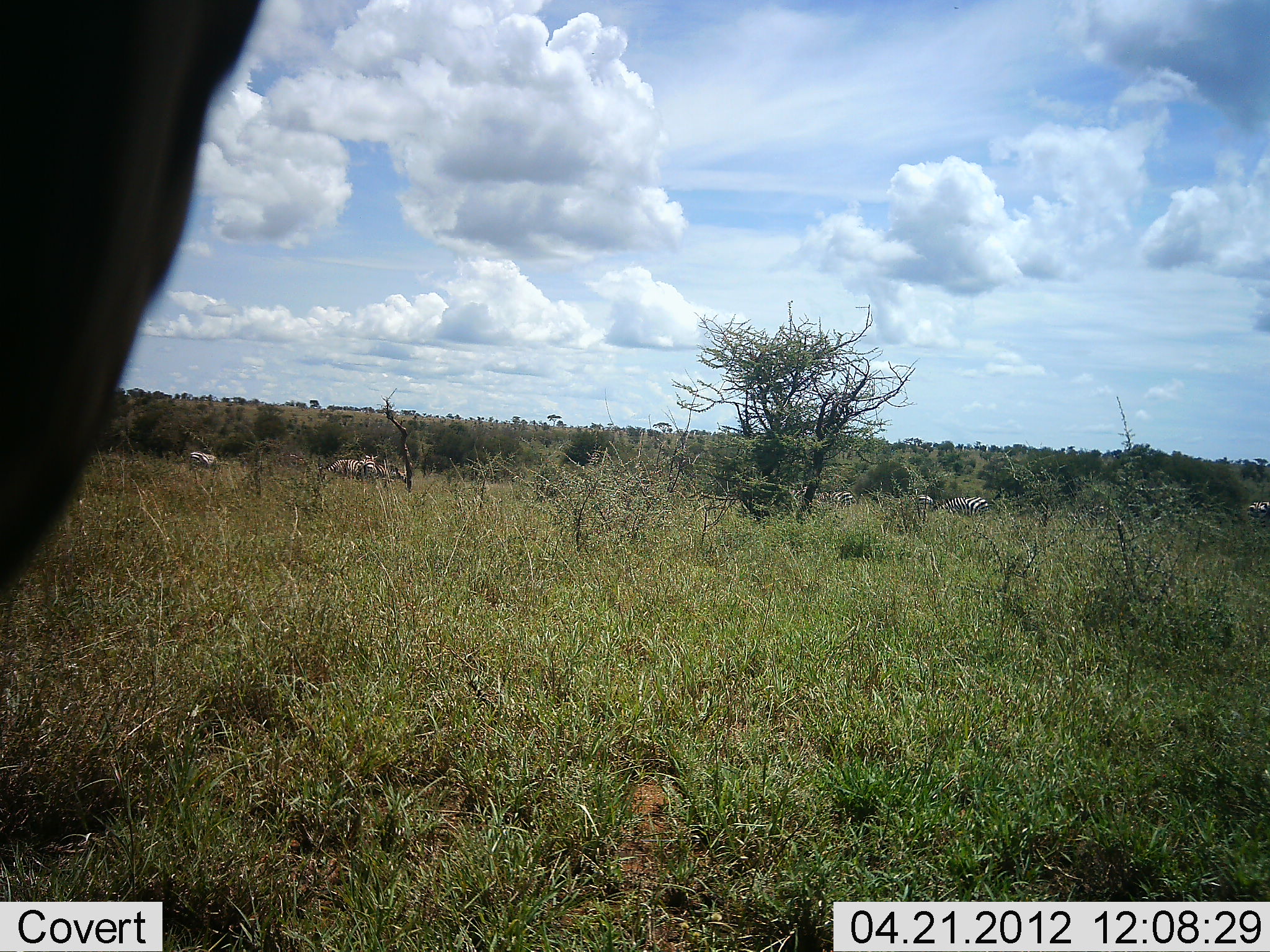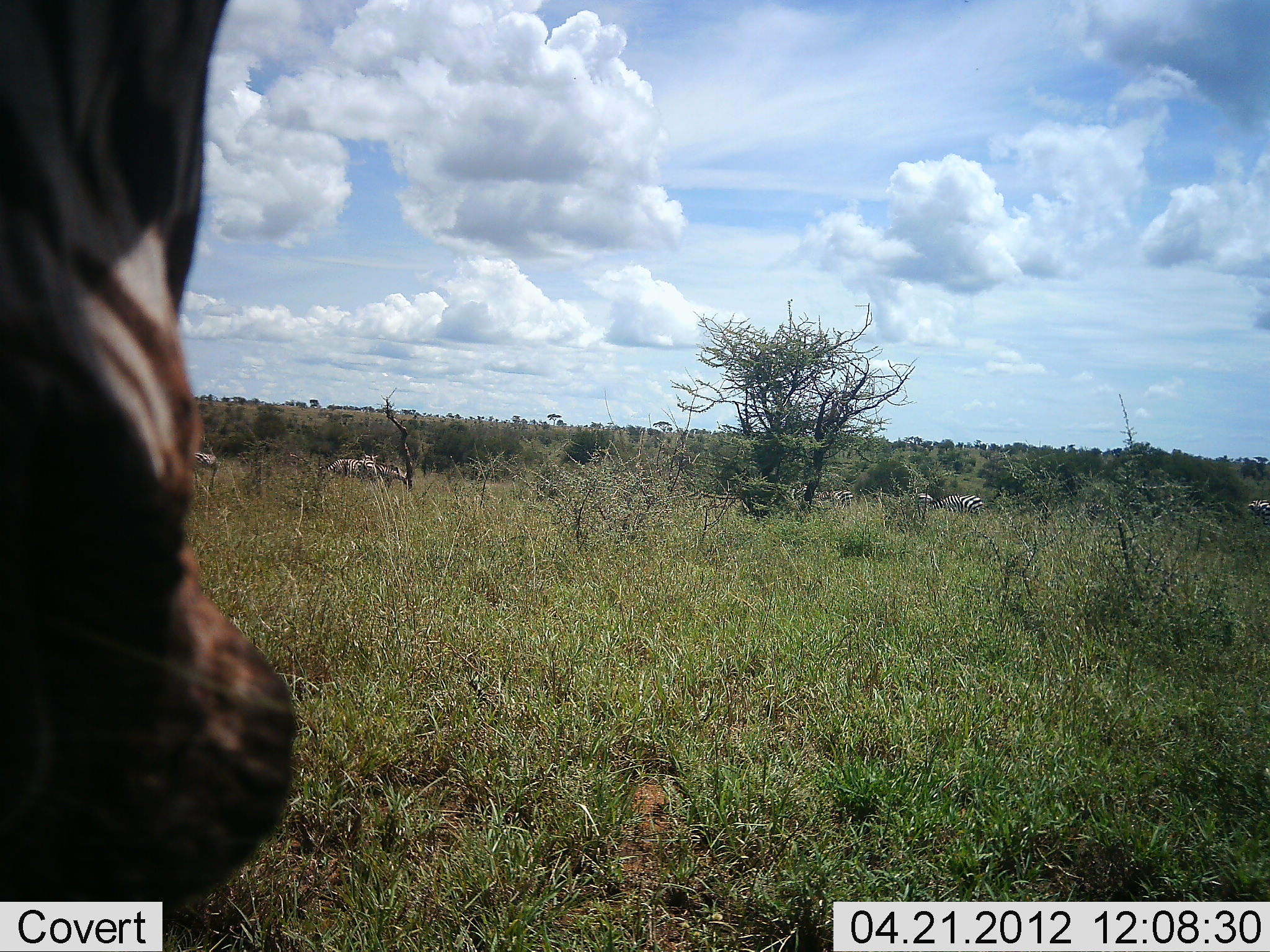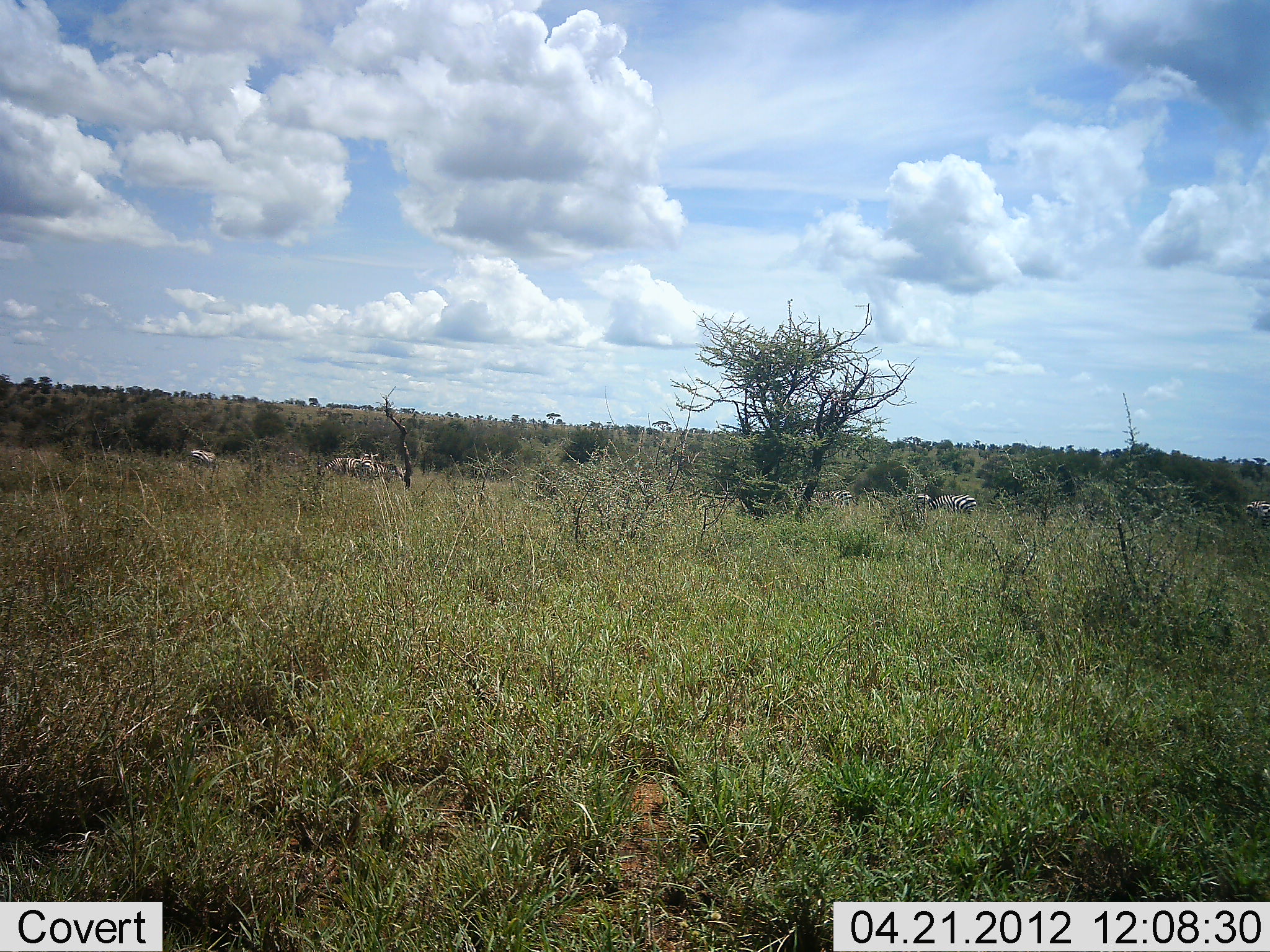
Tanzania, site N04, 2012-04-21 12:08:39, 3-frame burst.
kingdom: Animalia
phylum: Chordata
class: Mammalia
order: Perissodactyla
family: Equidae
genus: Equus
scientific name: Equus quagga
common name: plains zebra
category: zebra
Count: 8.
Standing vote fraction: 65%.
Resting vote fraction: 4%.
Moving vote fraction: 30%.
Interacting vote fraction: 4%.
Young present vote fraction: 0%.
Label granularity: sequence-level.